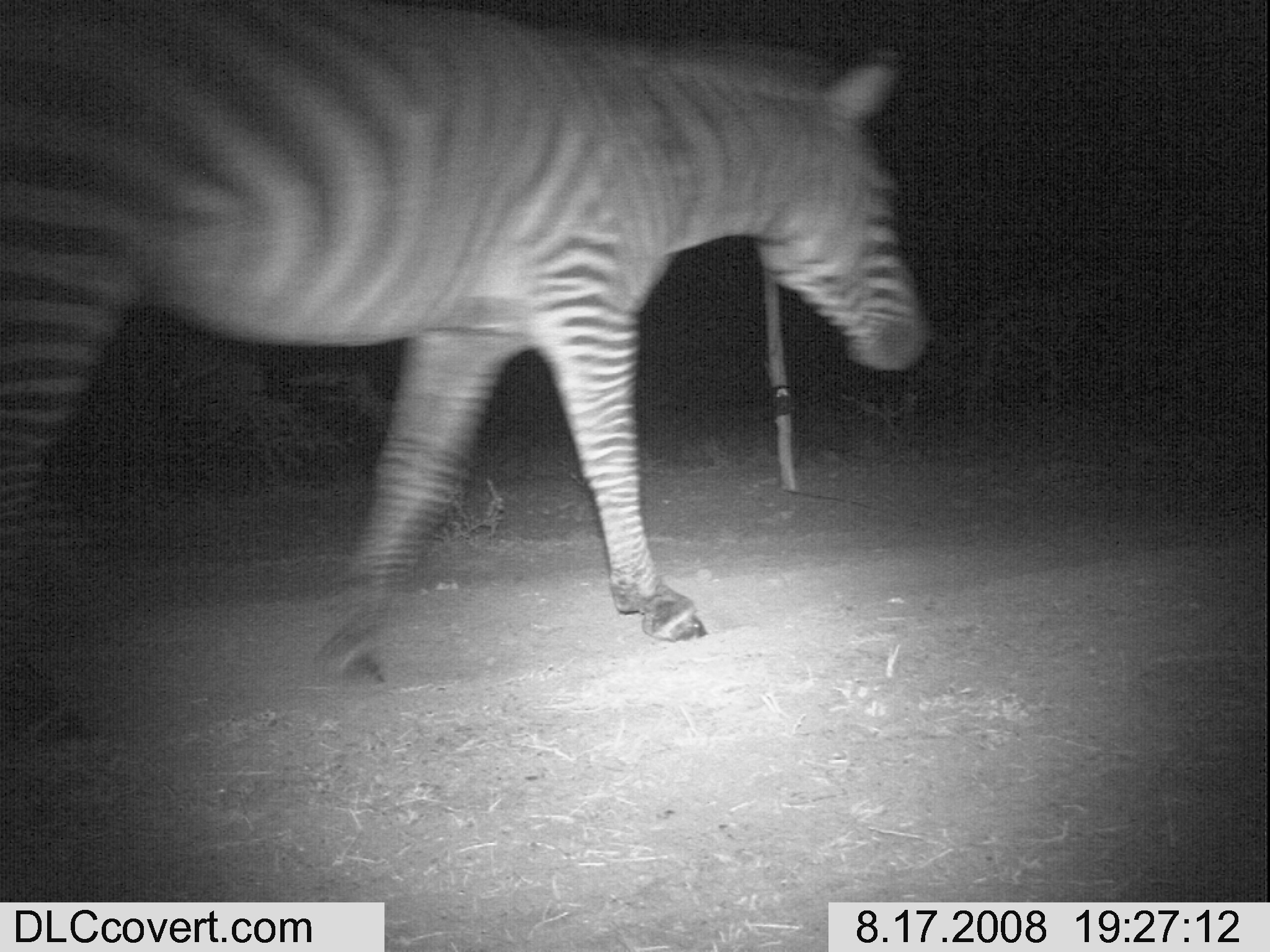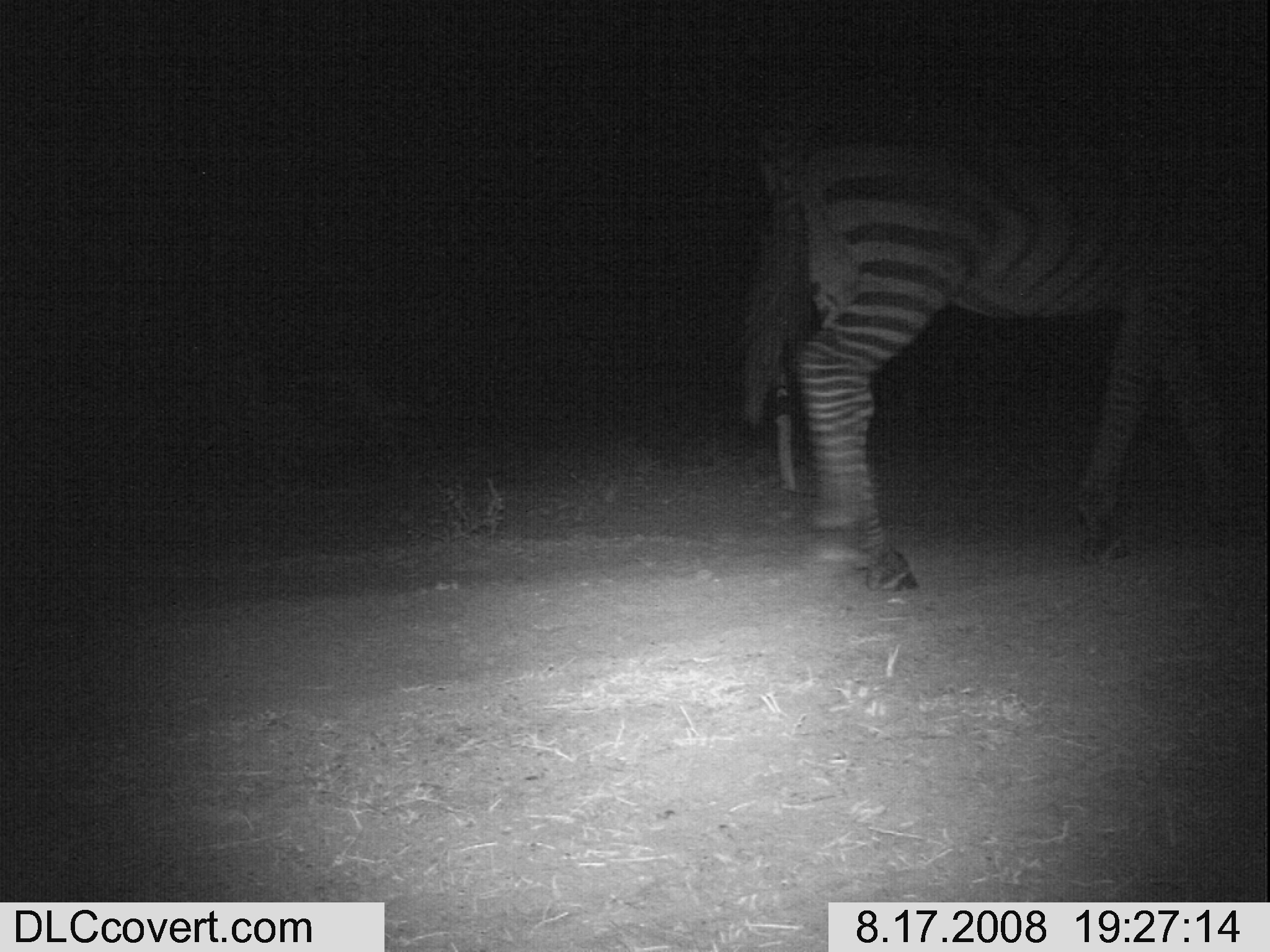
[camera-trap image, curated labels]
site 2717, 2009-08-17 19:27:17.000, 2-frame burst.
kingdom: Animalia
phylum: Chordata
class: Mammalia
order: Perissodactyla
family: Equidae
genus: Equus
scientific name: Equus quagga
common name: plains zebra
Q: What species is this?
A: Equus quagga (plains zebra).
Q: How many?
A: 1.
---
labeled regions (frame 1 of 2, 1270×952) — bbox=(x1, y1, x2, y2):
equus quagga: bbox=(0, 0, 928, 744)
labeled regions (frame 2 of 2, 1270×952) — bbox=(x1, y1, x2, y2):
equus quagga: bbox=(734, 60, 1270, 596)